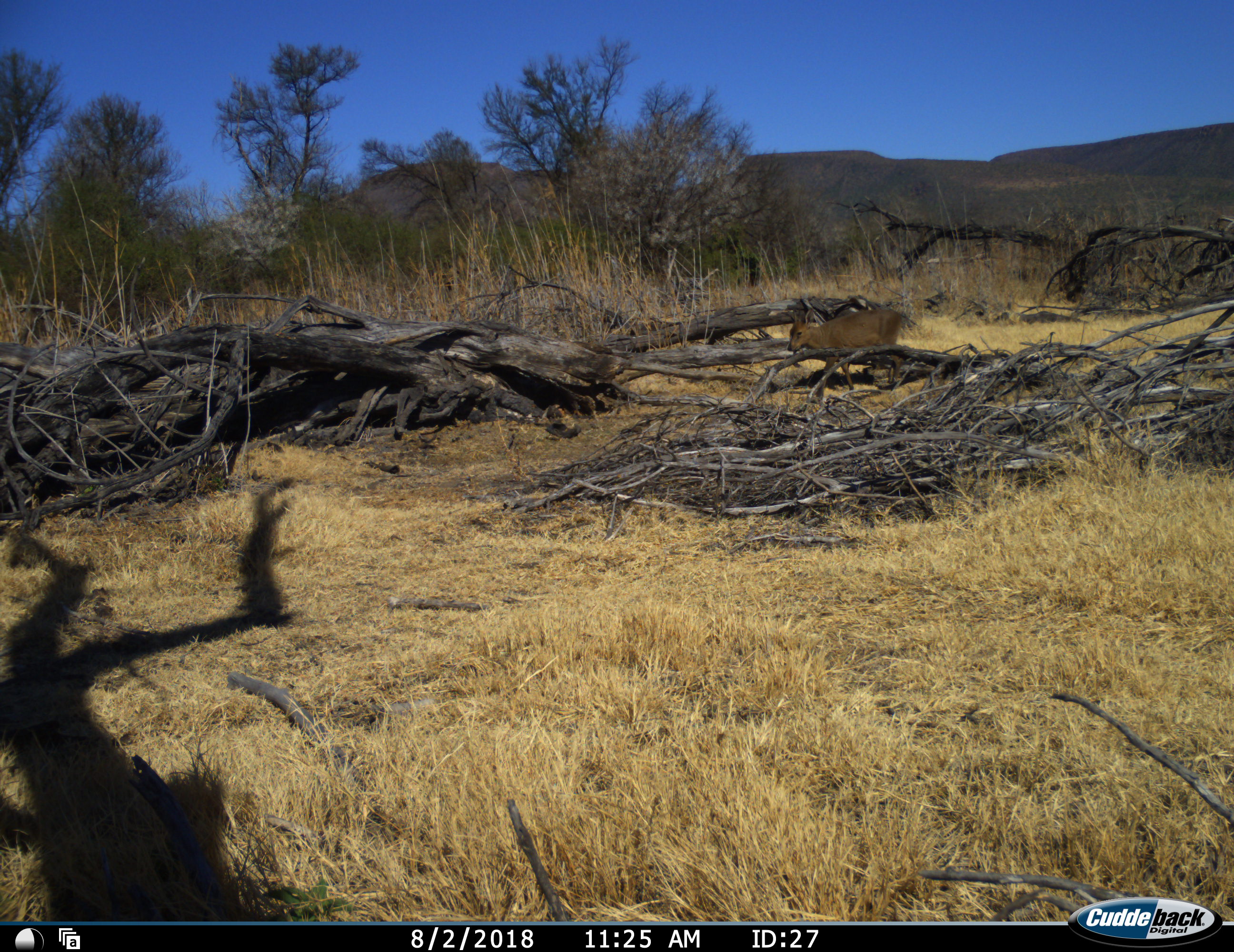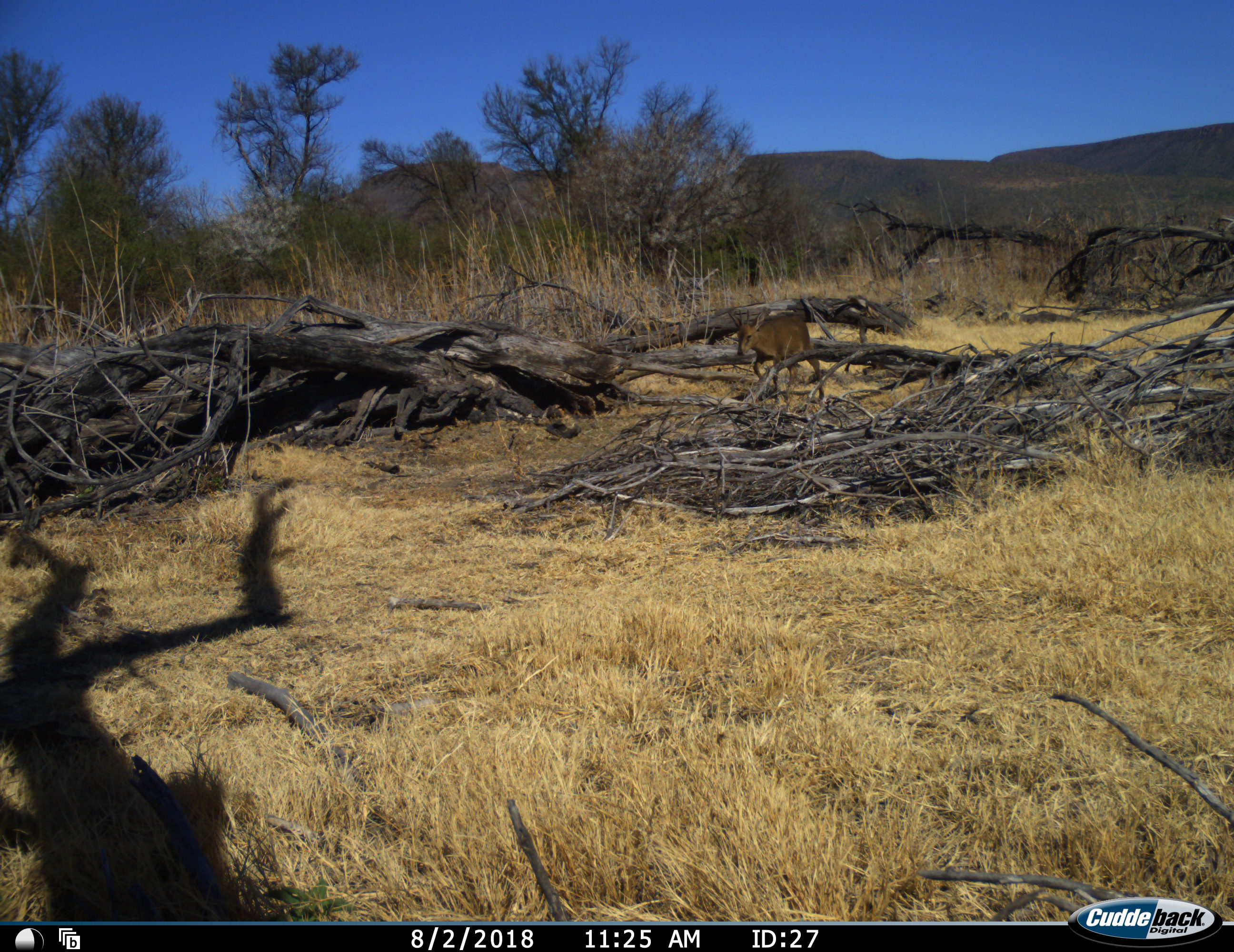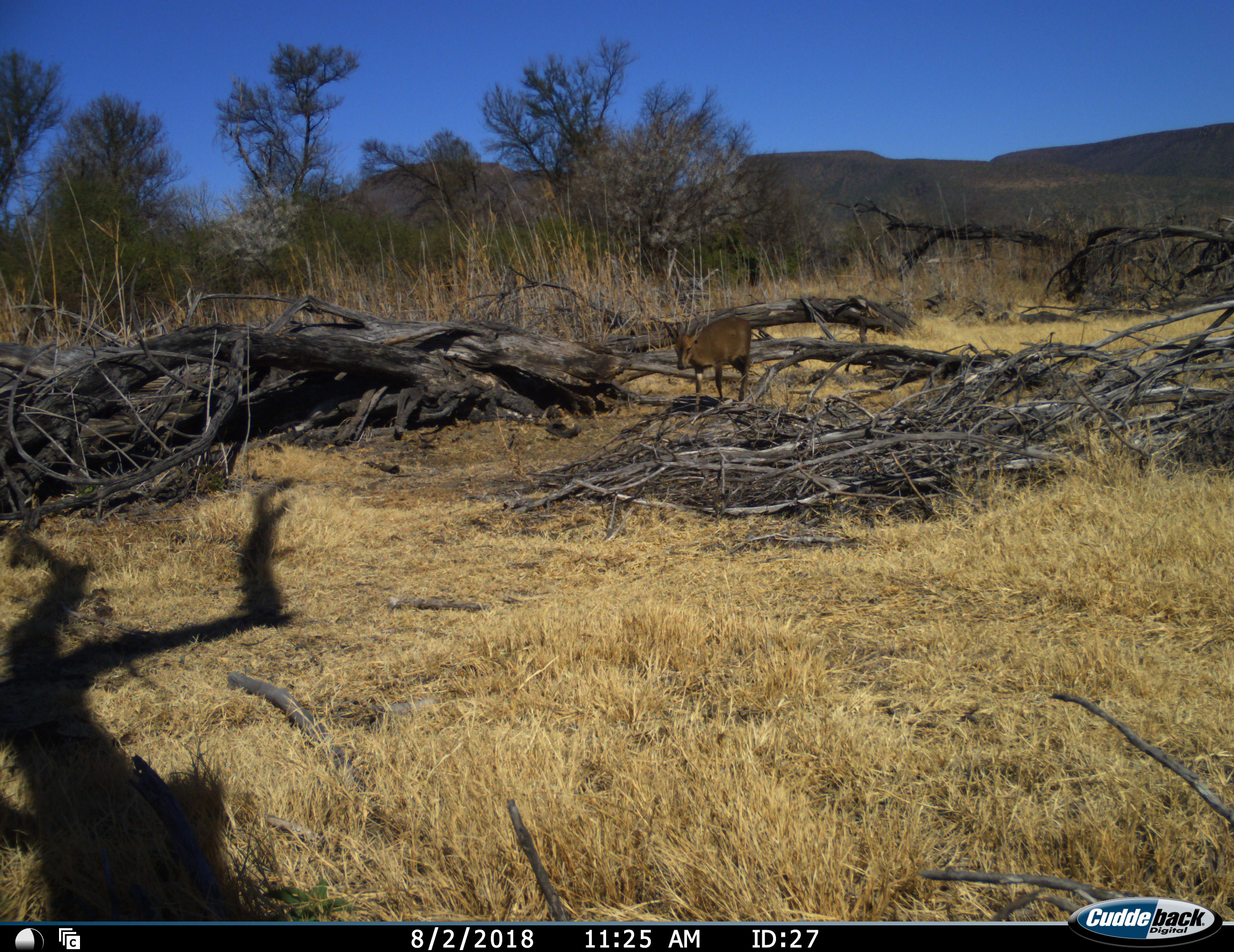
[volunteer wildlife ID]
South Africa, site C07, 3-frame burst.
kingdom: Animalia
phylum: Chordata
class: Mammalia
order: Artiodactyla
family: Bovidae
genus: Sylvicapra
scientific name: Sylvicapra grimmia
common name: common grey duiker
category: duikercommongrey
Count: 1.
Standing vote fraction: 0%.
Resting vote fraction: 0%.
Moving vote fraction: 100%.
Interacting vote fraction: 0%.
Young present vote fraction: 0%.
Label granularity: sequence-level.